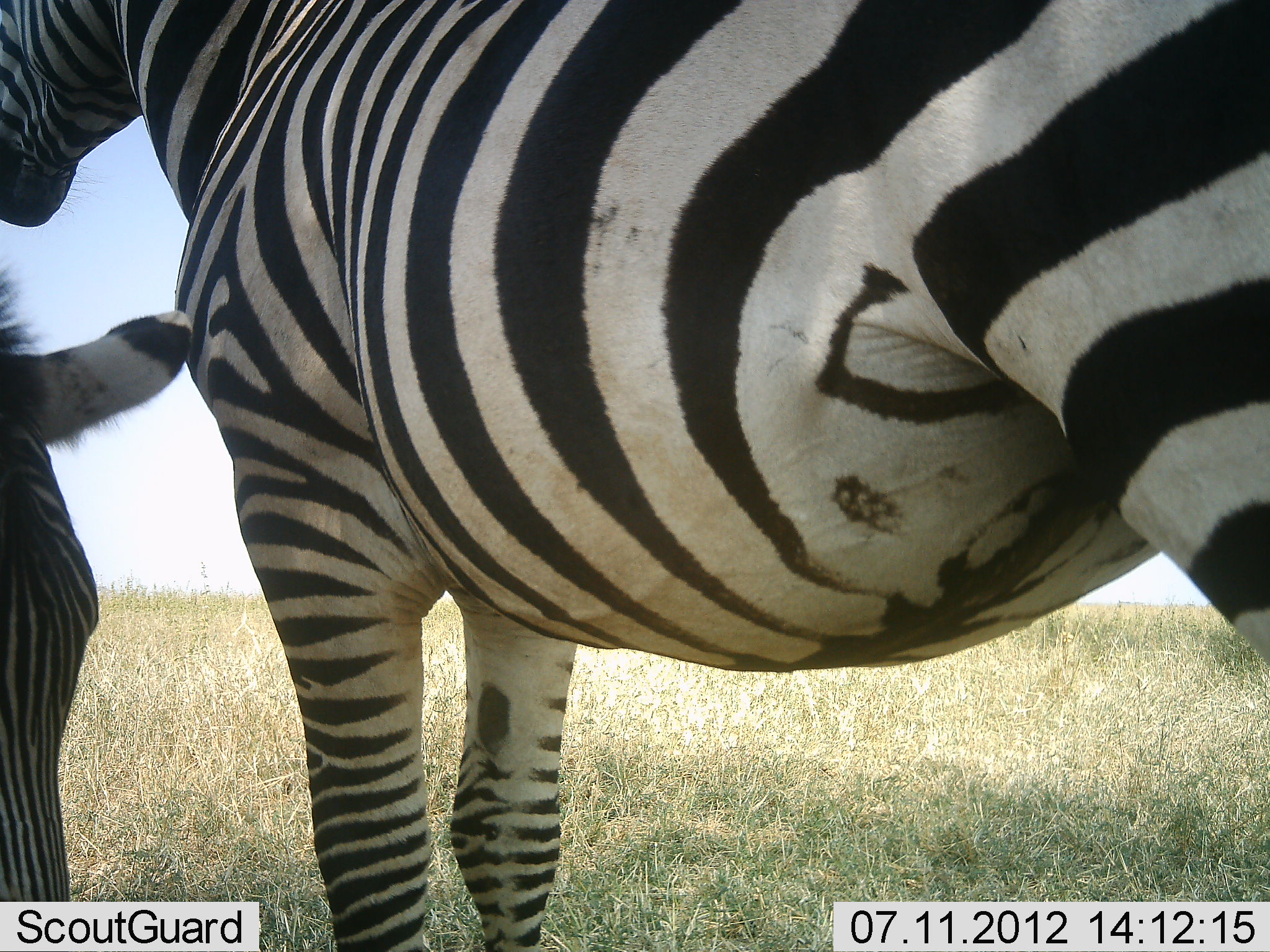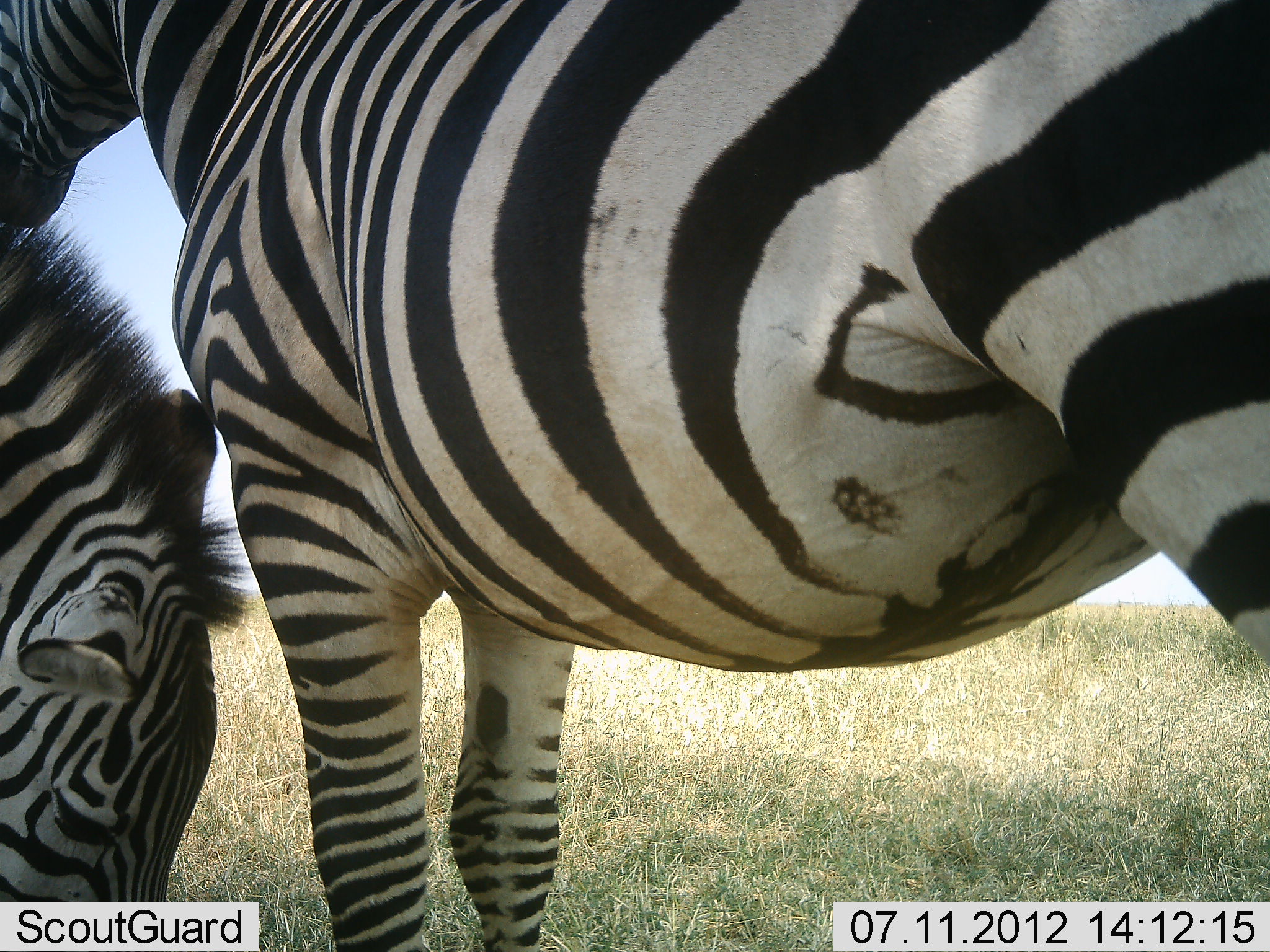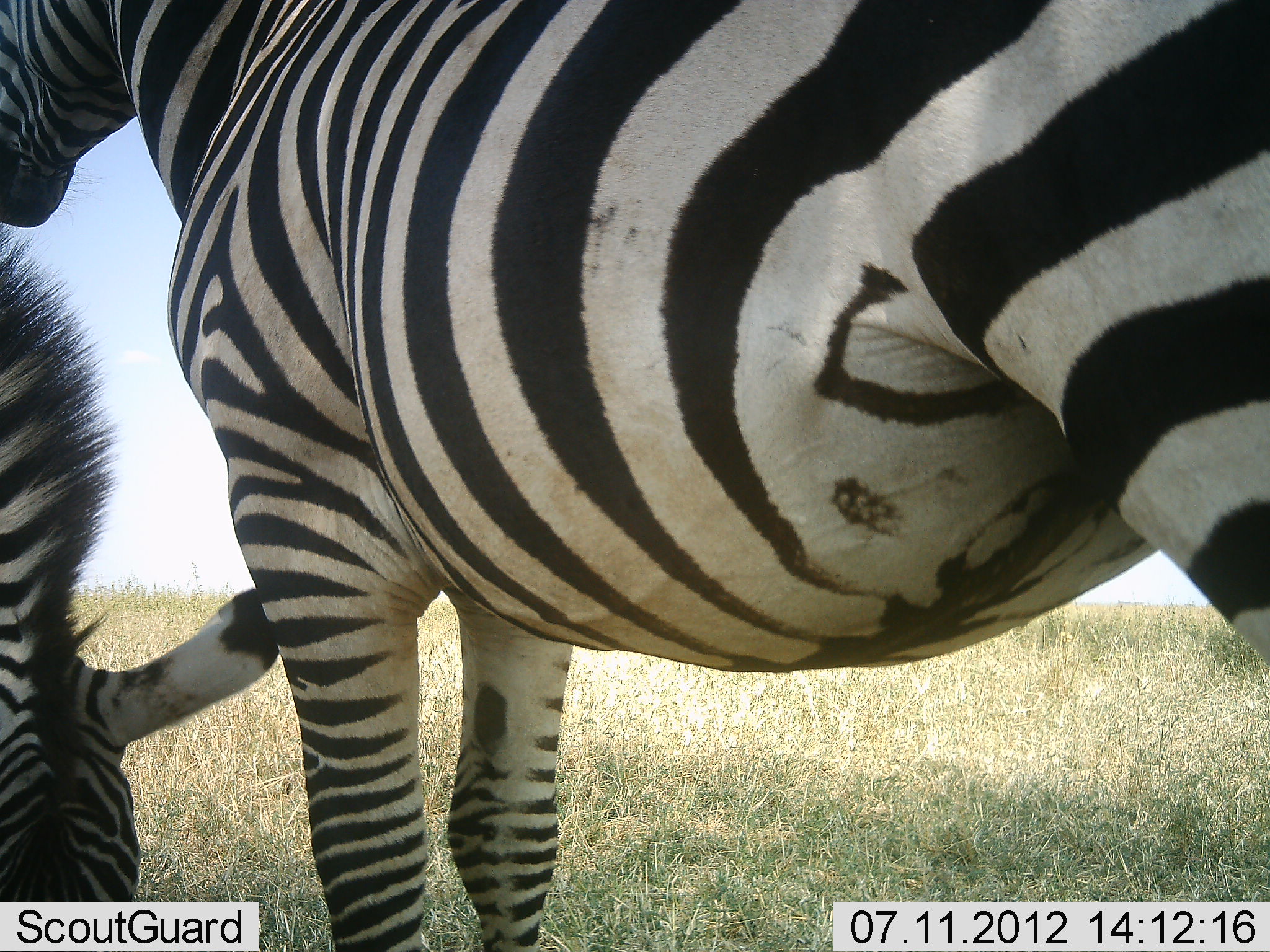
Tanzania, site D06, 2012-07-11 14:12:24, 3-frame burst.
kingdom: Animalia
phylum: Chordata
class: Mammalia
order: Perissodactyla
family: Equidae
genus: Equus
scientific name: Equus quagga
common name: plains zebra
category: zebra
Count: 2.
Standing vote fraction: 60%.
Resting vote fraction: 10%.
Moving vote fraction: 0%.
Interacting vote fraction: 30%.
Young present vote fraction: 10%.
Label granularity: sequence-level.